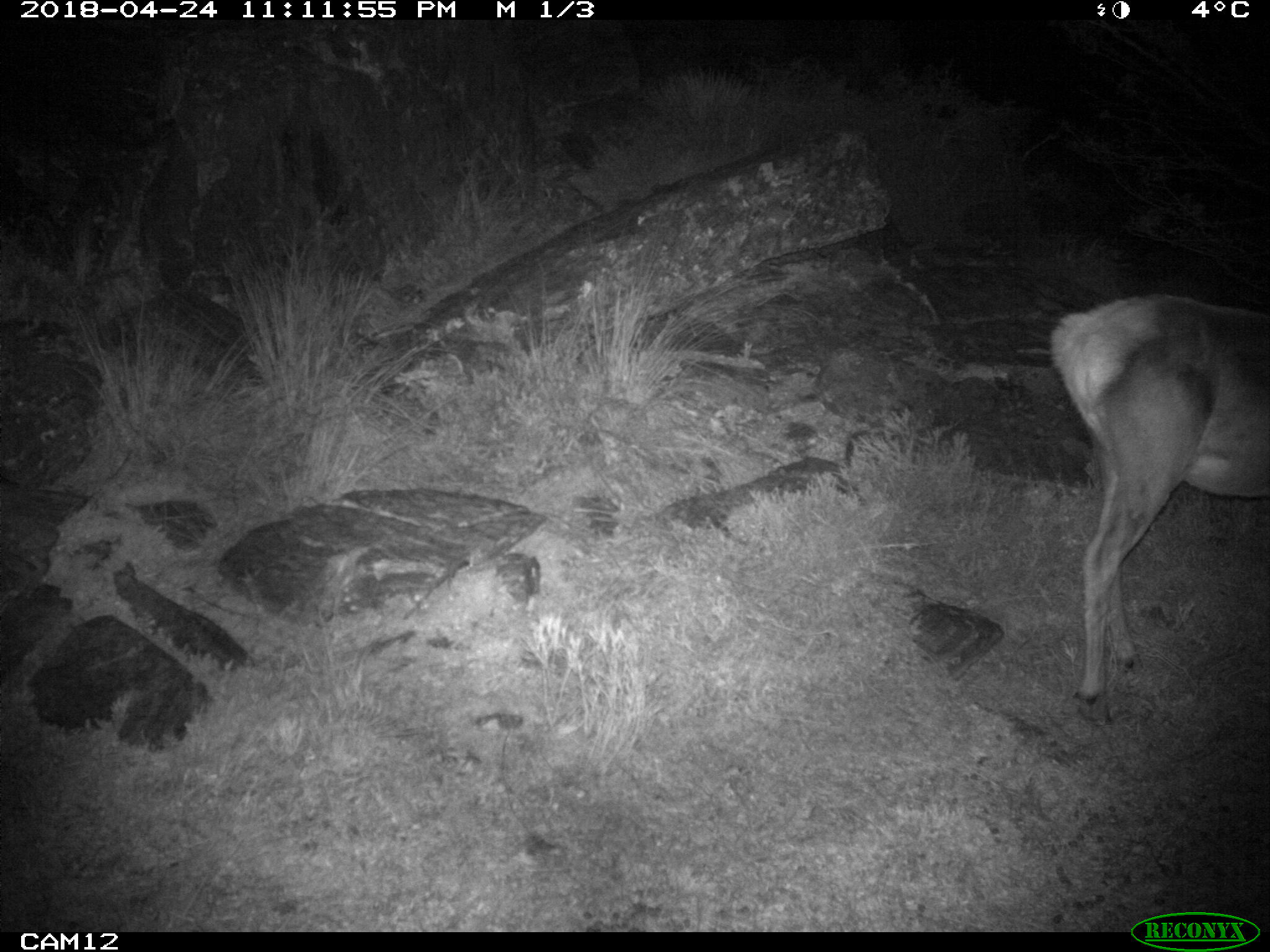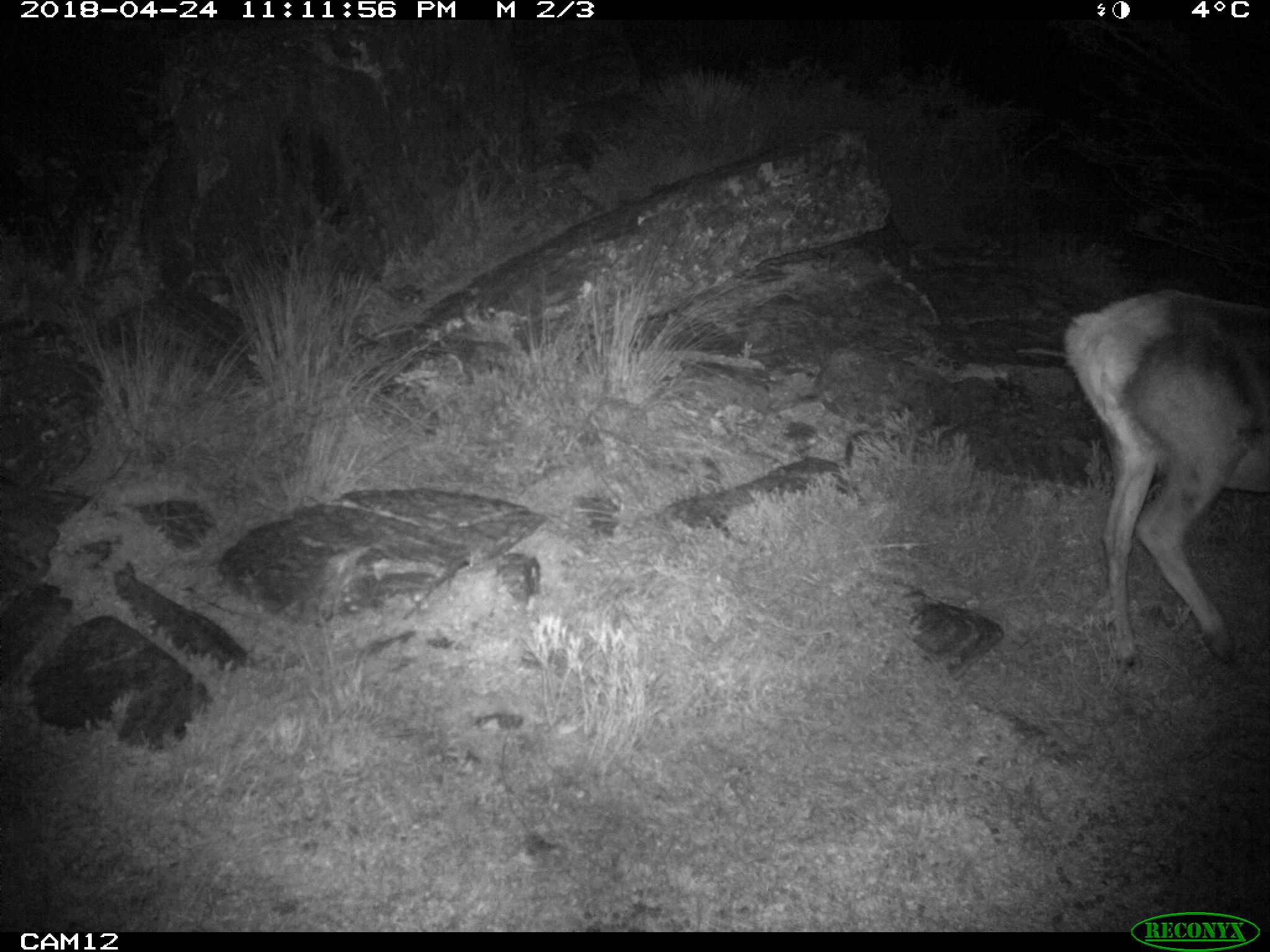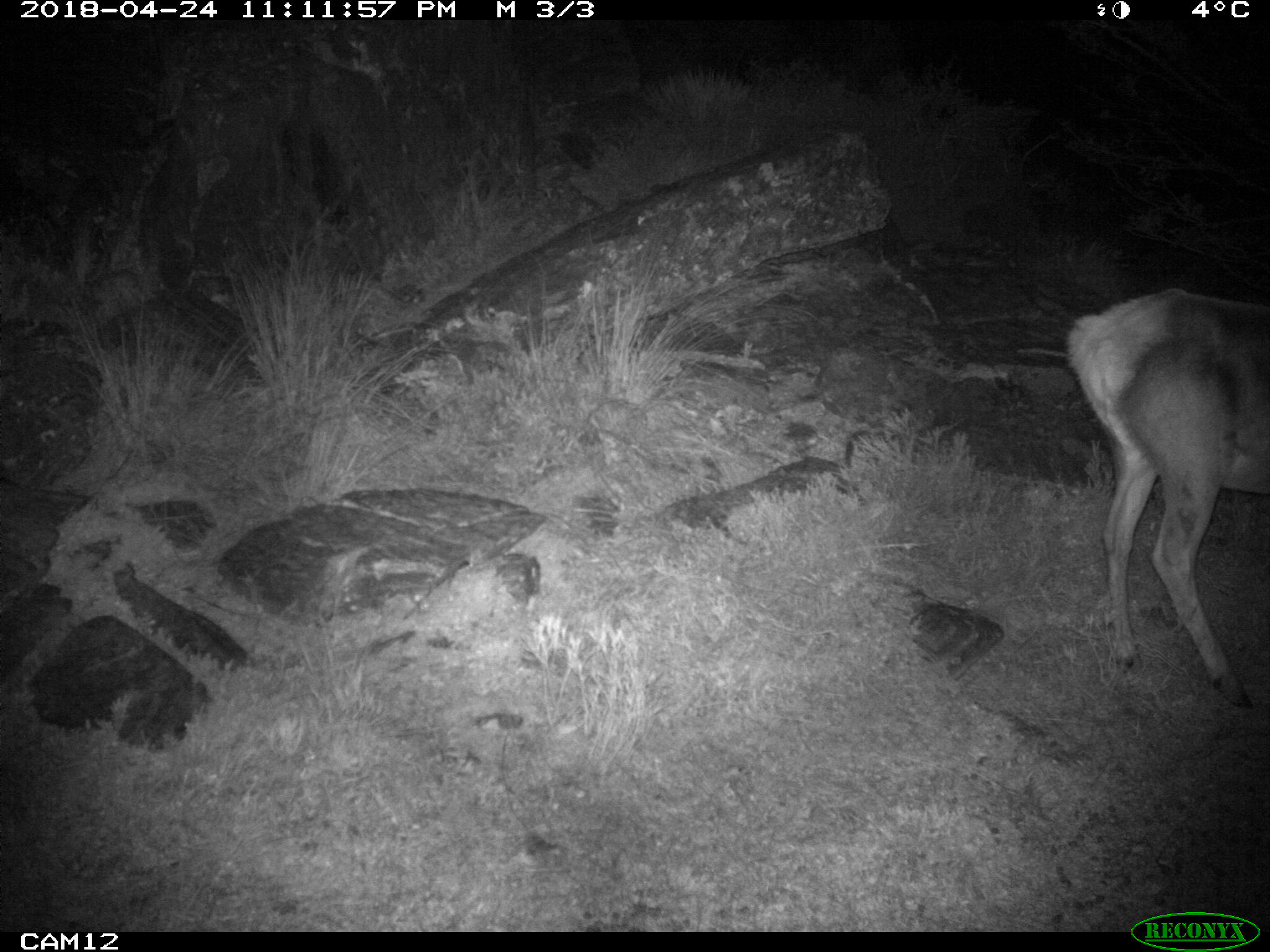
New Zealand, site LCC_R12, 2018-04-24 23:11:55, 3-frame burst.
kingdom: Animalia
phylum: Chordata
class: Mammalia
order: Artiodactyla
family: Cervidae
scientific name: Cervidae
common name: deer